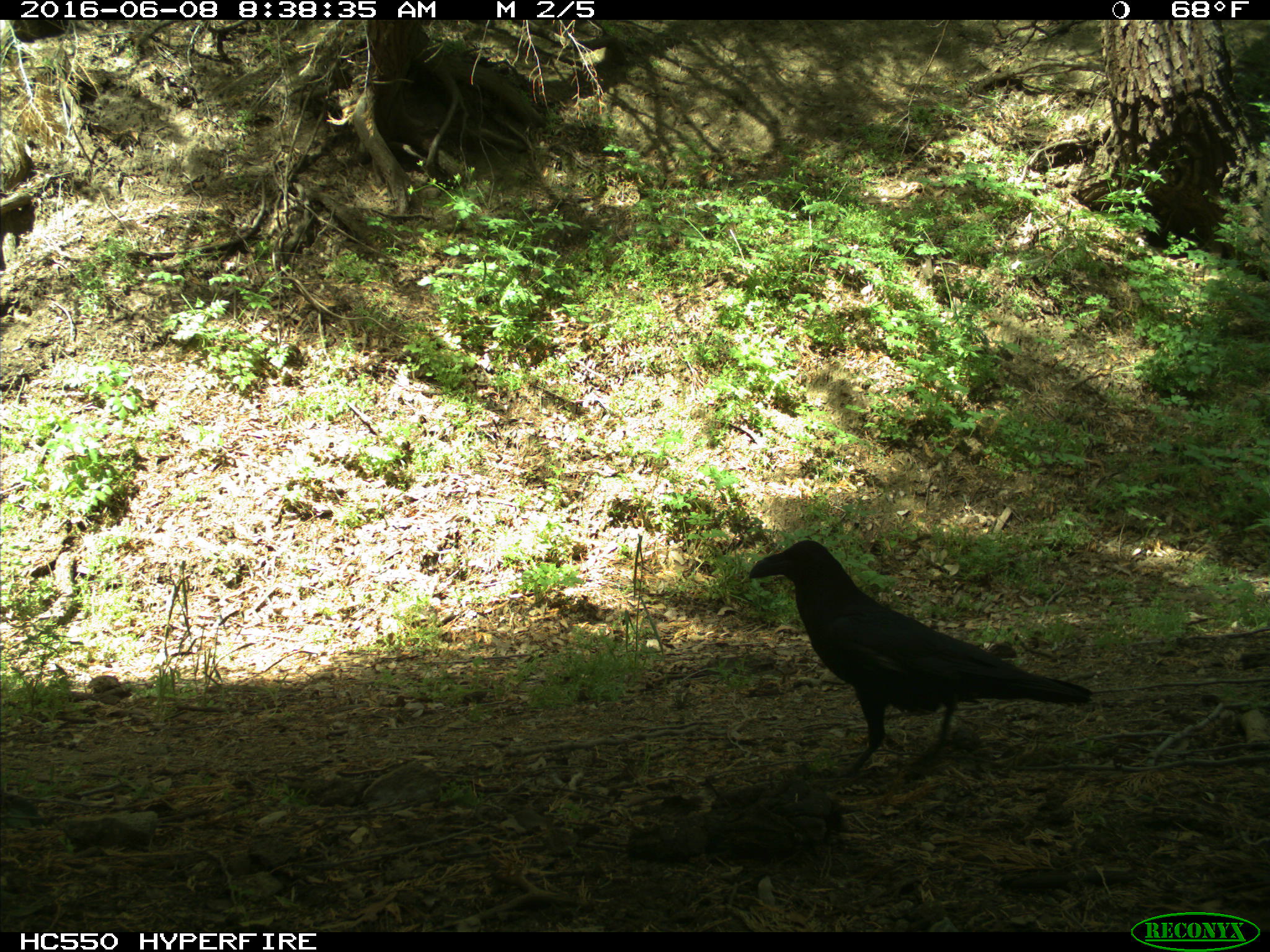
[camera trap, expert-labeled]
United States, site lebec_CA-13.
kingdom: Animalia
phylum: Chordata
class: Aves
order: Passeriformes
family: Corvidae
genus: Corvus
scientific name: Corvus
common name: crows and ravens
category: unidentified corvus